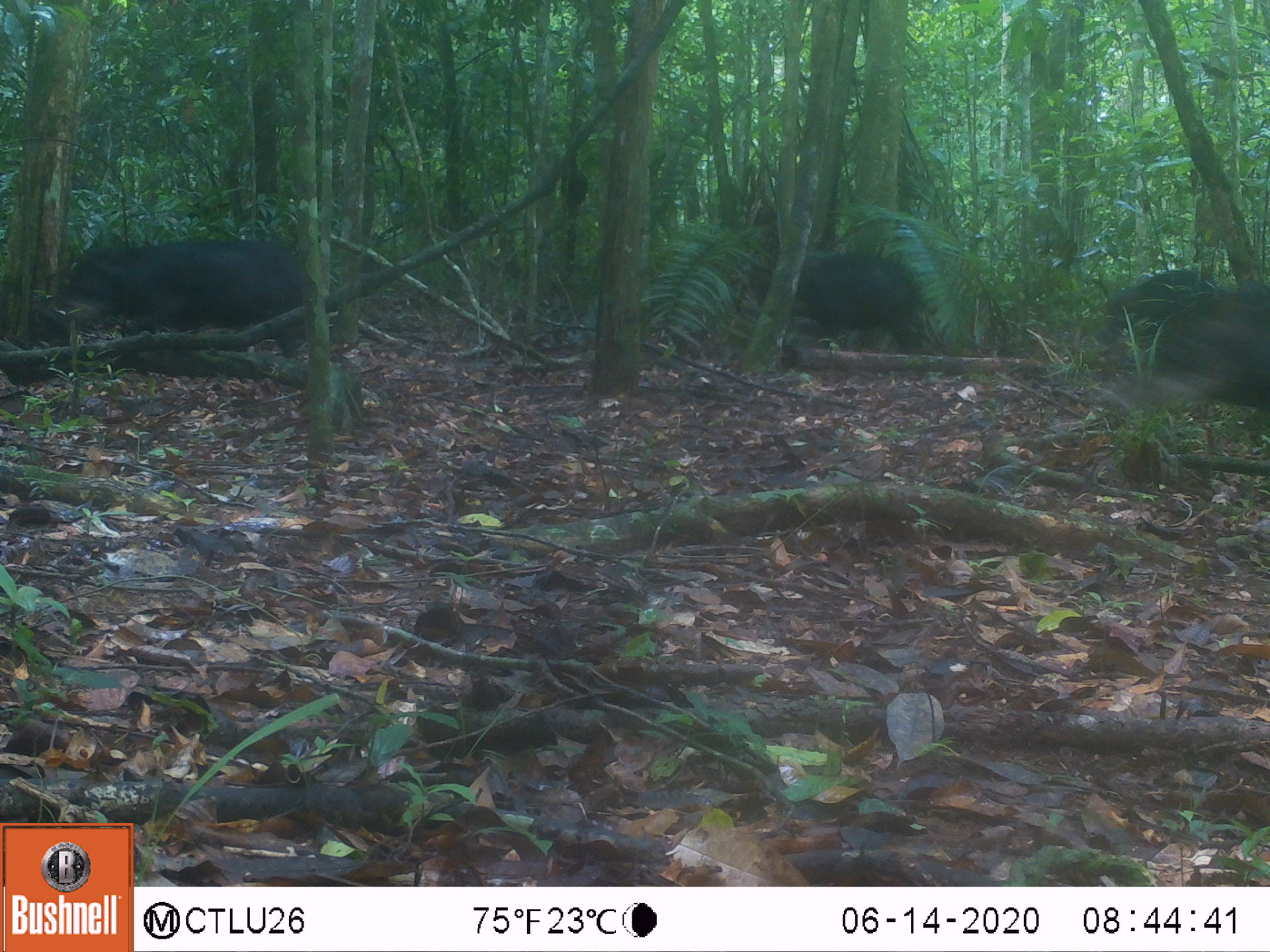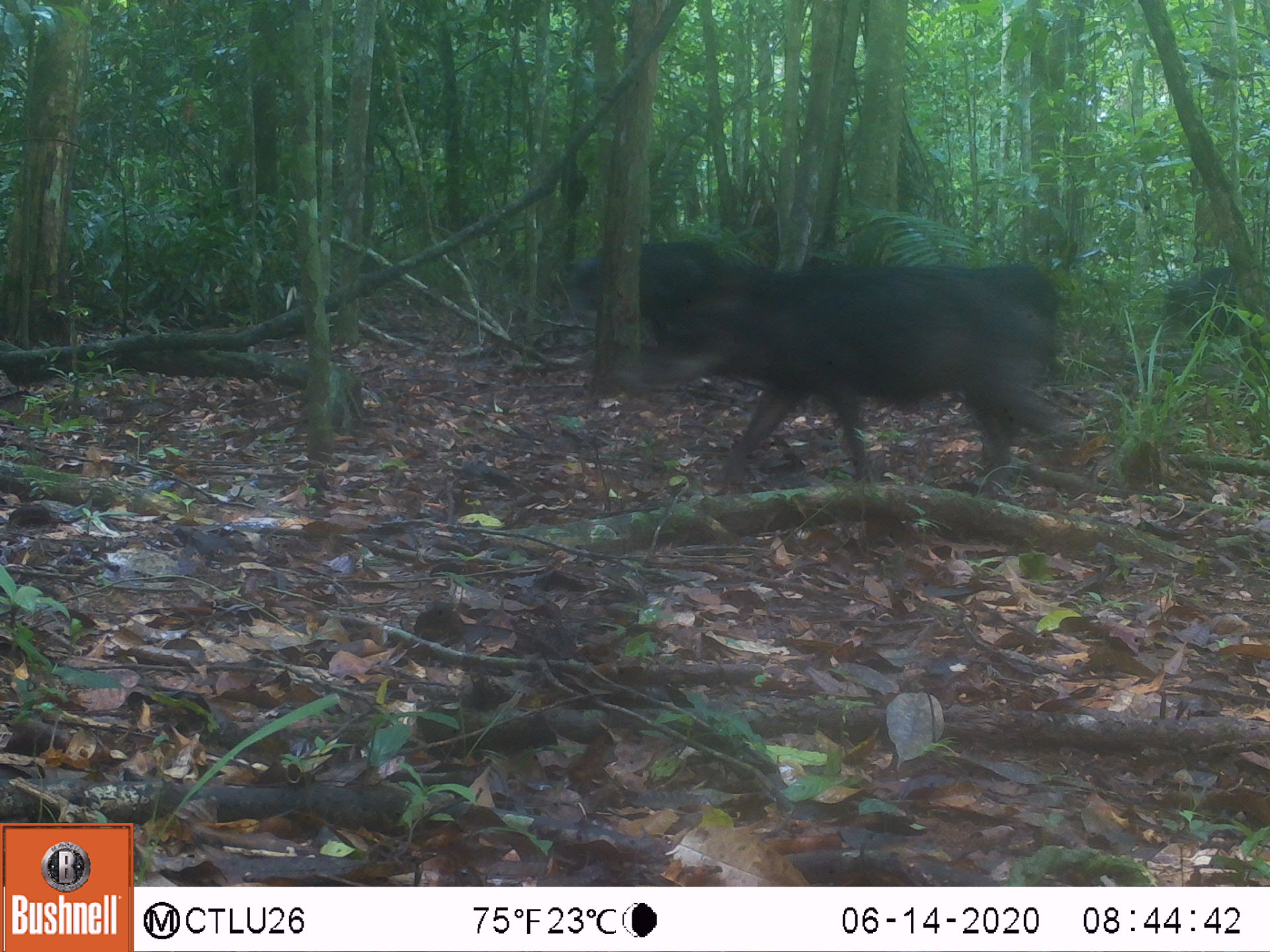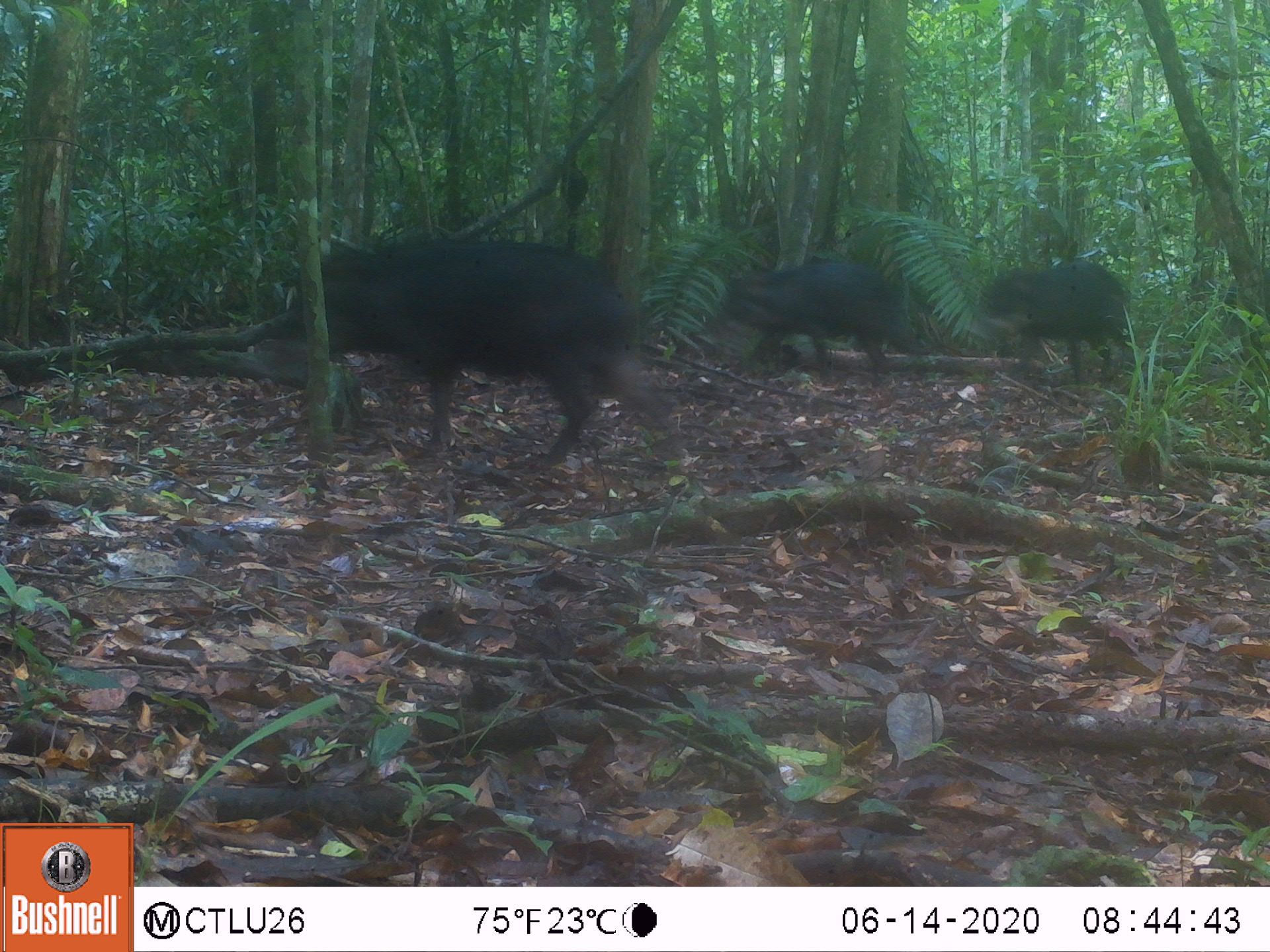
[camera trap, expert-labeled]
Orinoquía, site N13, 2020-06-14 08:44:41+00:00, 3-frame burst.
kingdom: Animalia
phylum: Chordata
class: Mammalia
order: Artiodactyla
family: Tayassuidae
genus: Tayassu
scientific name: Tayassu pecari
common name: white-lipped peccary